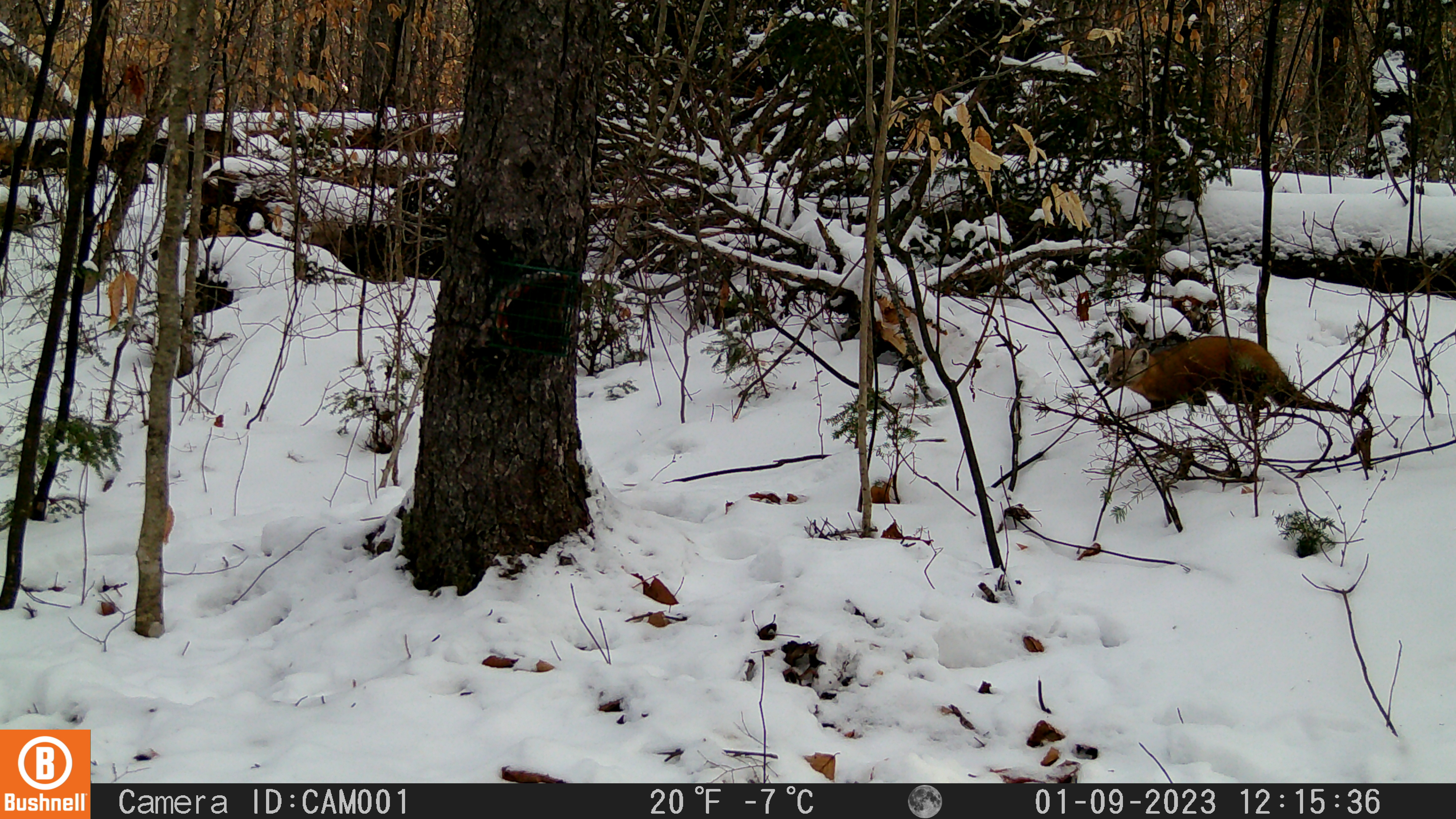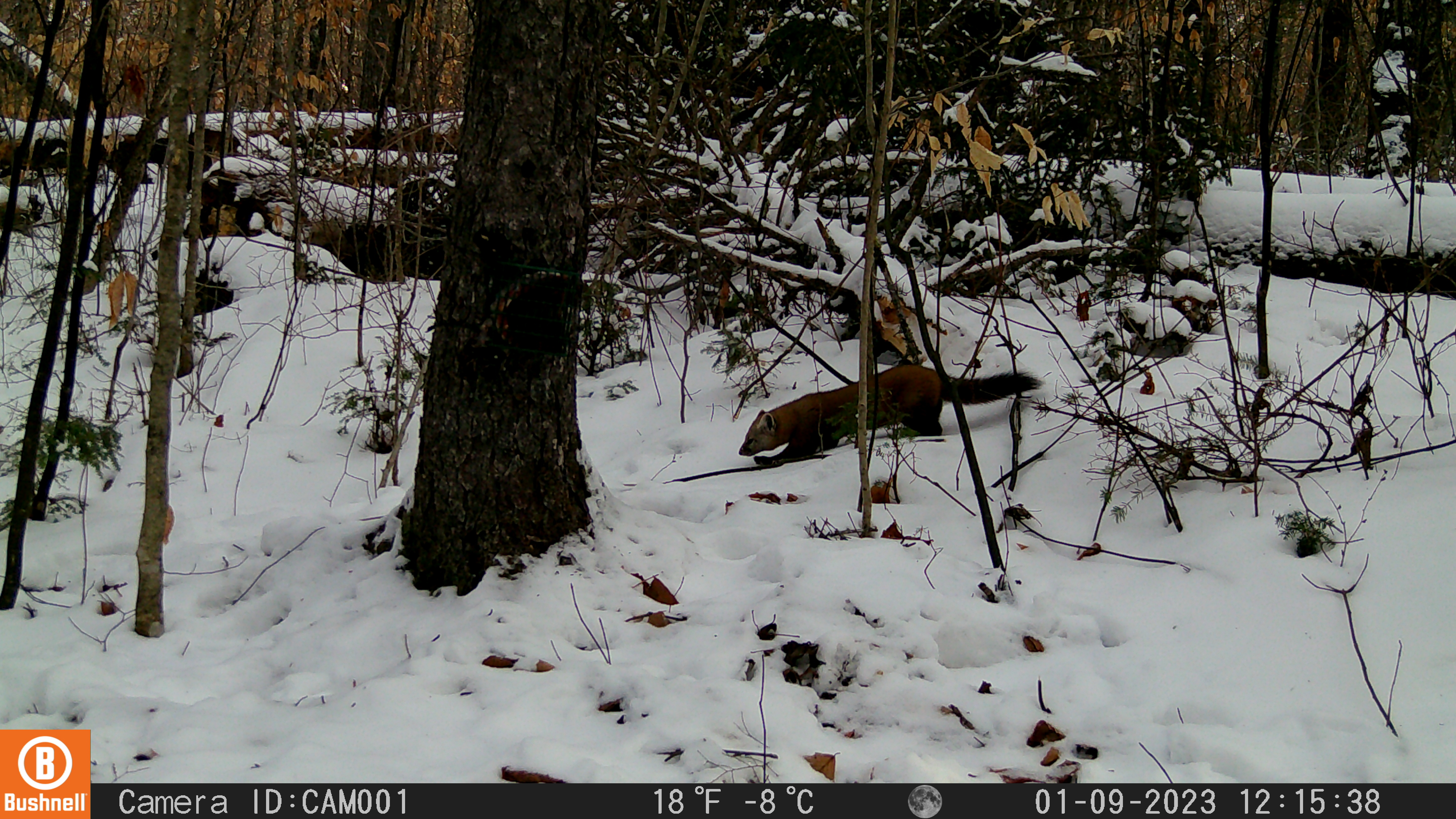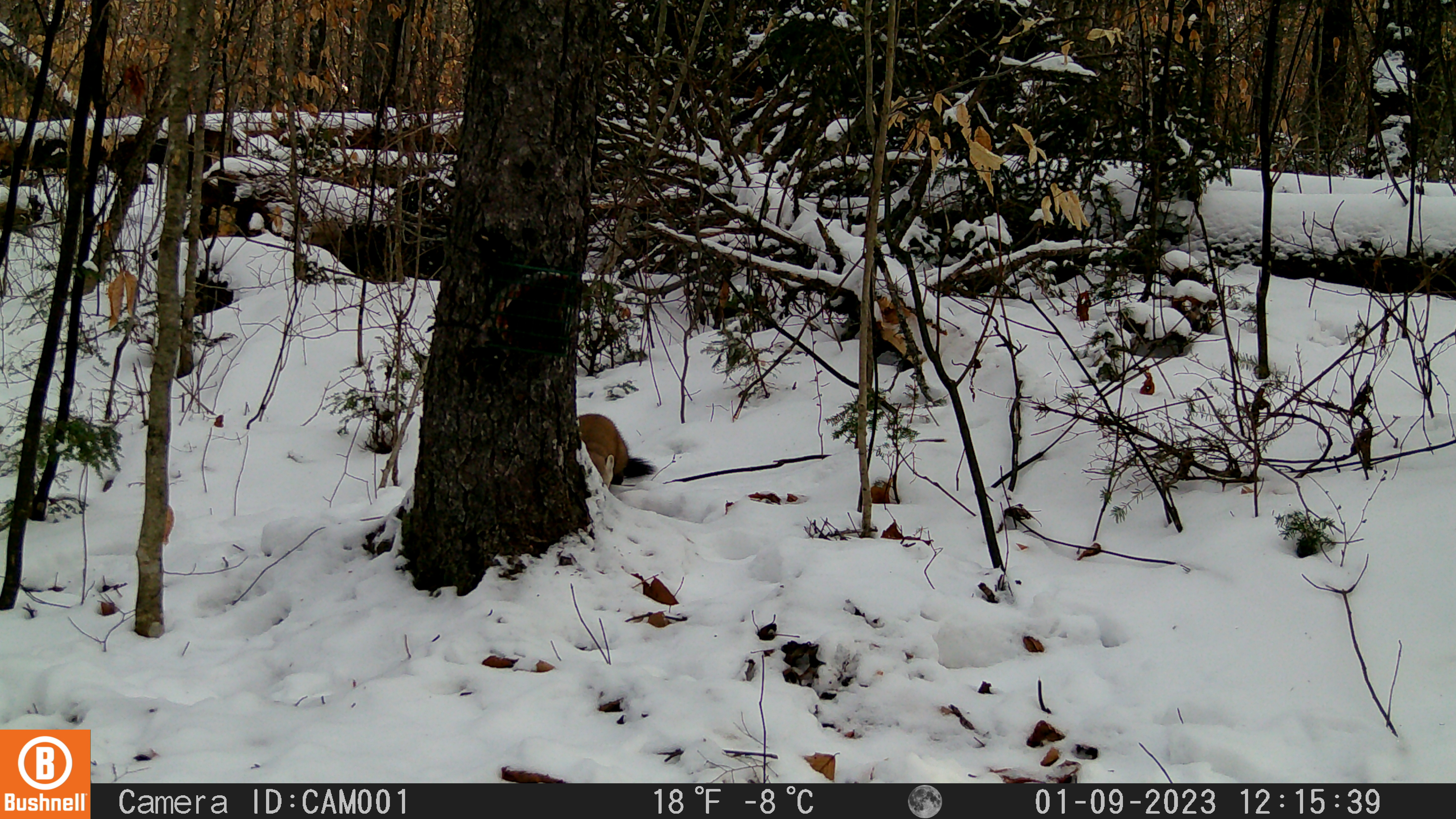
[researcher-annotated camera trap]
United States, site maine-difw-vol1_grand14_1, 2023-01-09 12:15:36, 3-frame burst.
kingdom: Animalia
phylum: Chordata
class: Mammalia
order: Carnivora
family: Mustelidae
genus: Martes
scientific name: Martes americana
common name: american marten